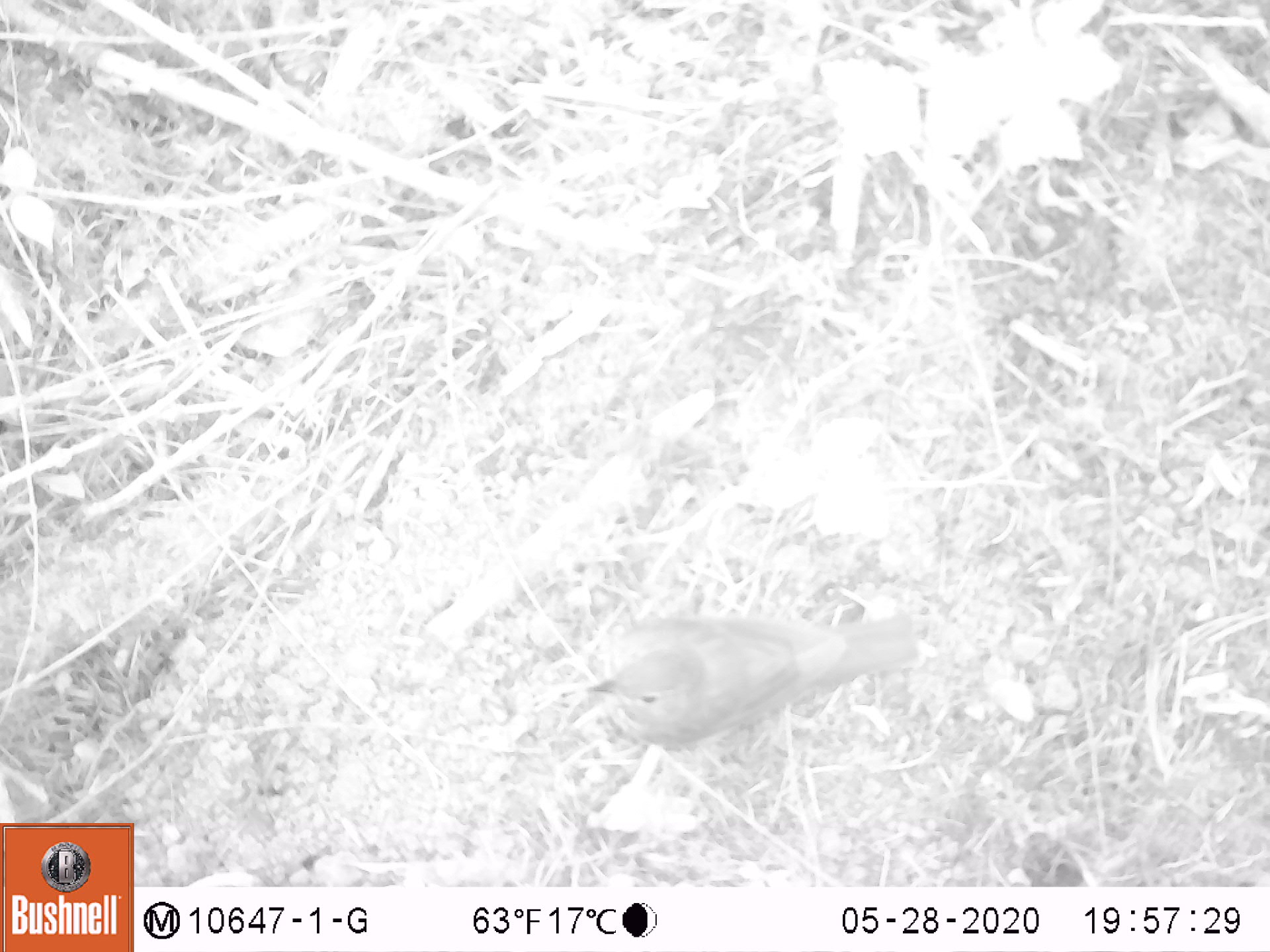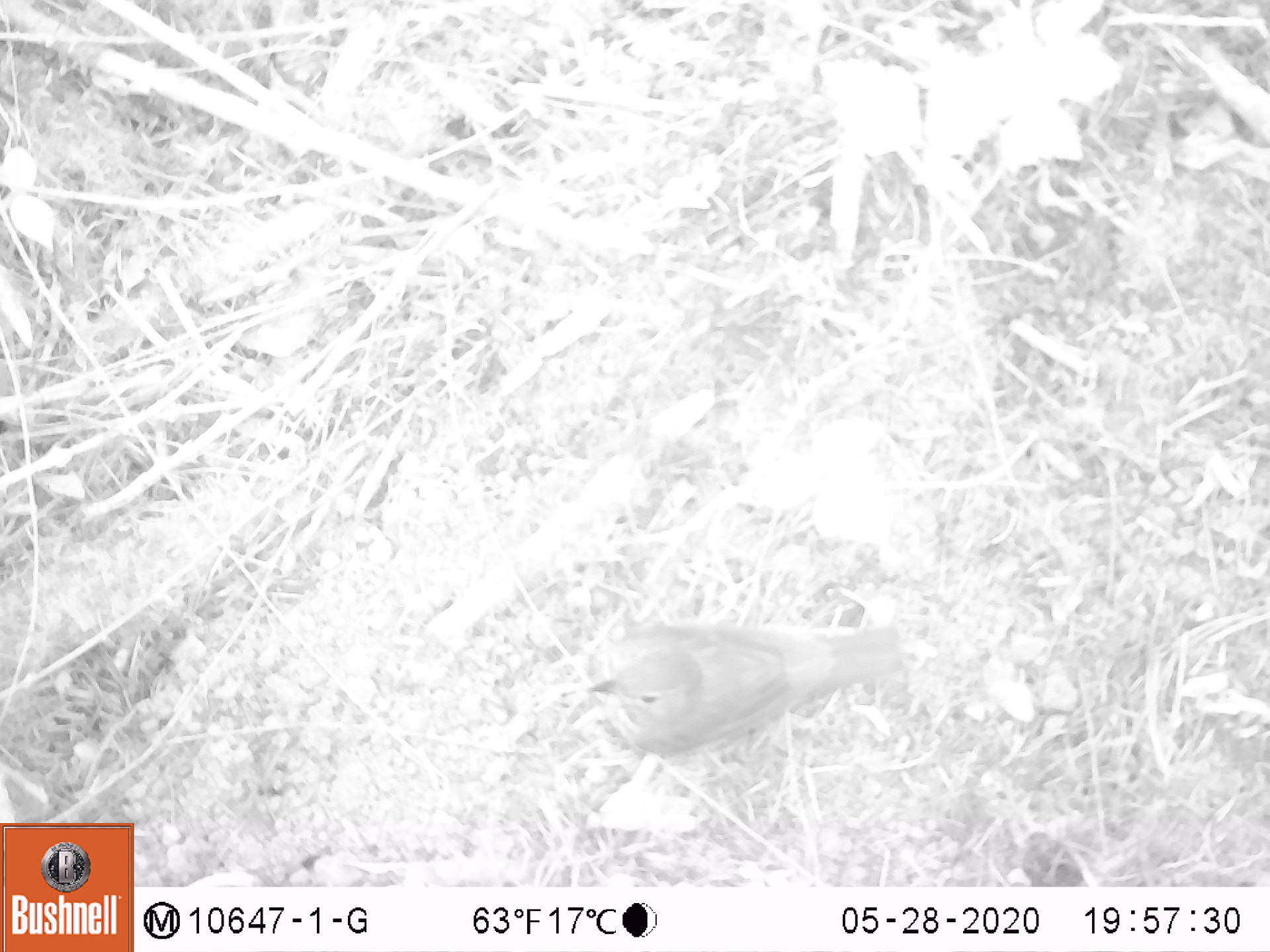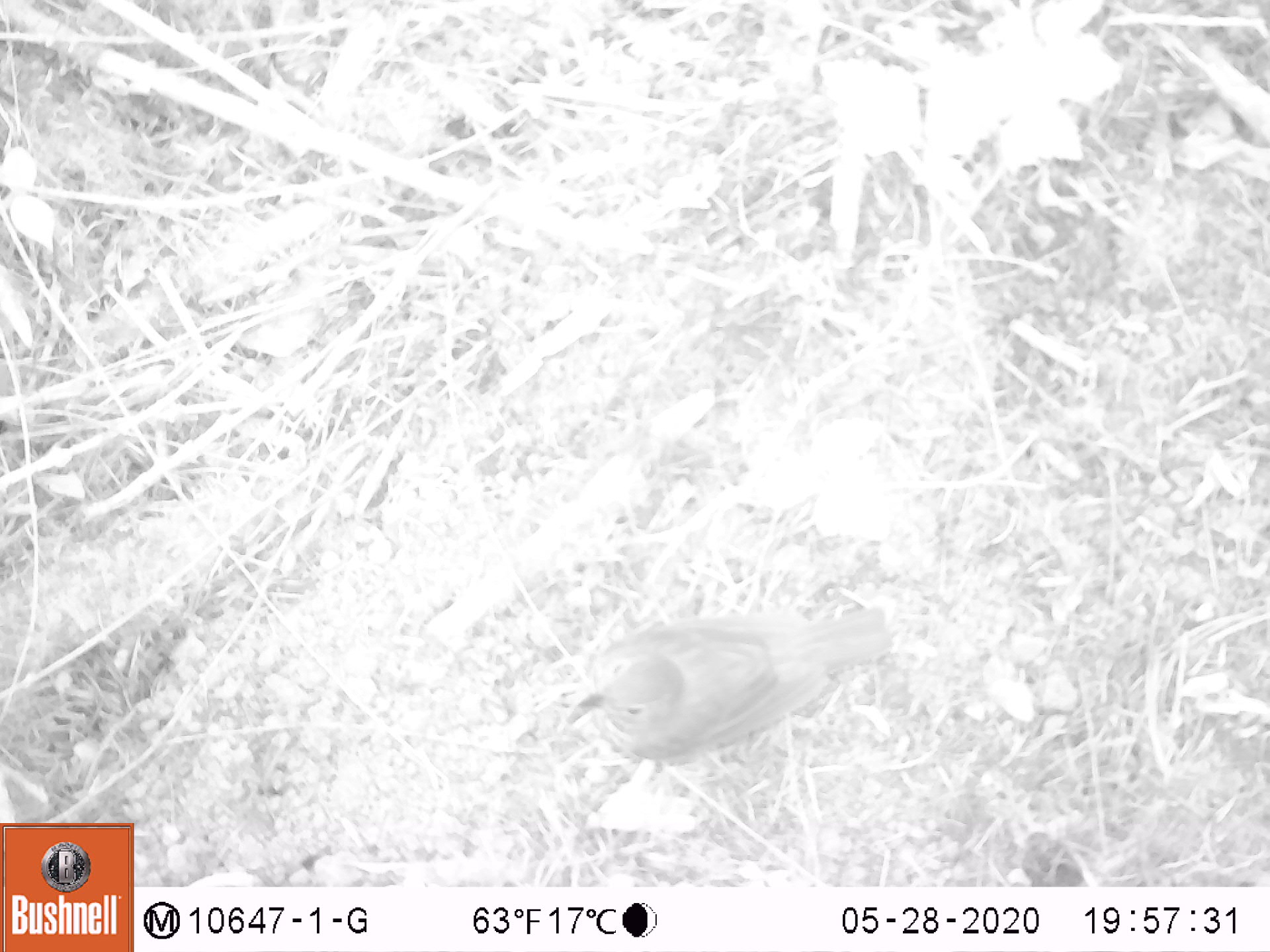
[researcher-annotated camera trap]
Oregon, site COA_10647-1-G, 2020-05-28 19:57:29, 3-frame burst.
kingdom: Animalia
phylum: Chordata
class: Aves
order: Passeriformes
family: Turdidae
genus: Catharus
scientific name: Catharus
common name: brown thrushes and nightingale-thrushes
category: catharus species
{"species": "catharus species (brown thrushes and nightingale-thrushes) (Catharus)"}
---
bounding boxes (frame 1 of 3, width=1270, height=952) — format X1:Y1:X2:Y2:
catharus species: 579:603:923:747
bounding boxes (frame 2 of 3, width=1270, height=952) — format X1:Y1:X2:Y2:
catharus species: 575:608:908:758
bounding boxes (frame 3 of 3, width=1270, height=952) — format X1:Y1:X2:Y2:
catharus species: 559:597:895:768